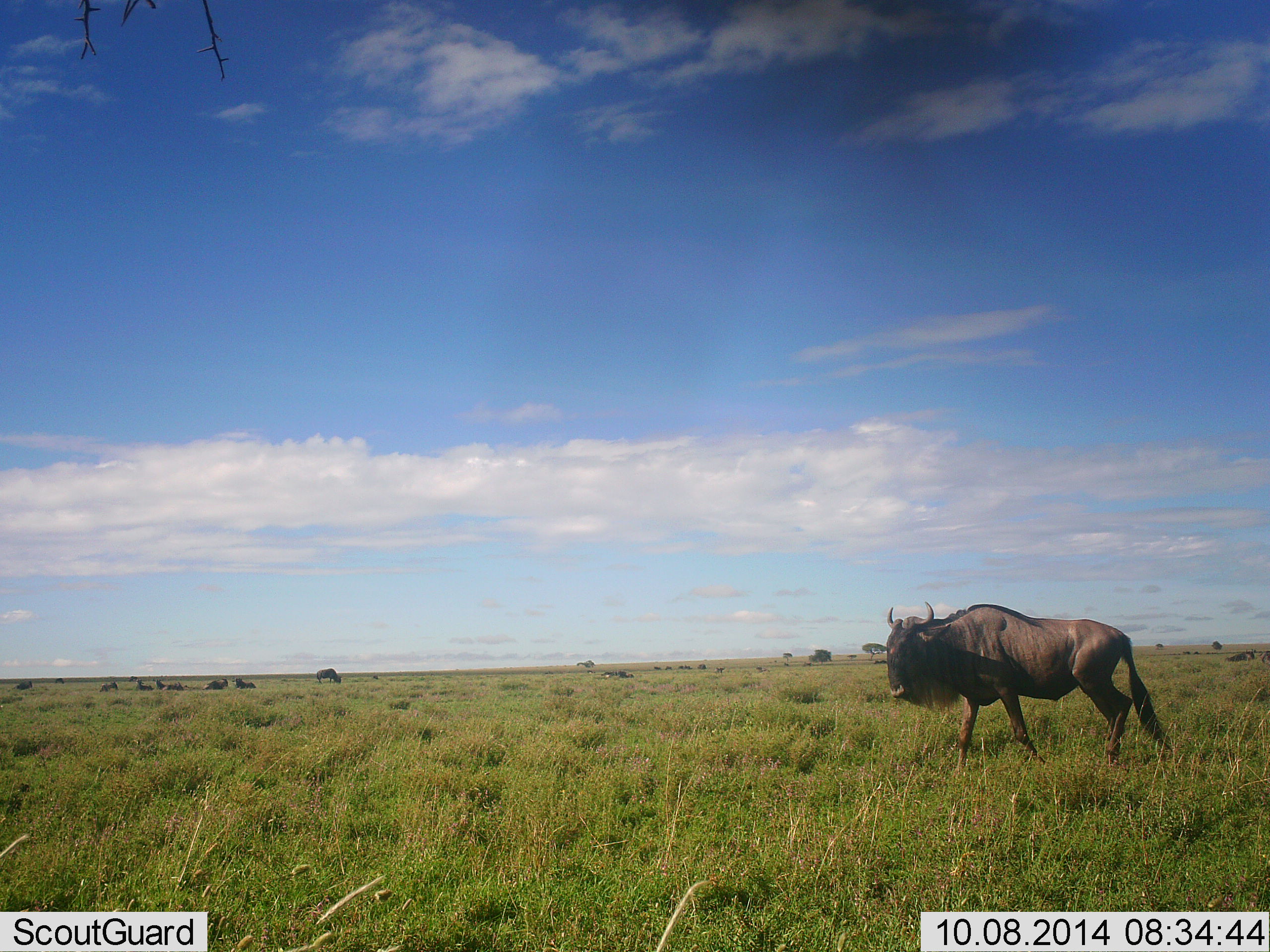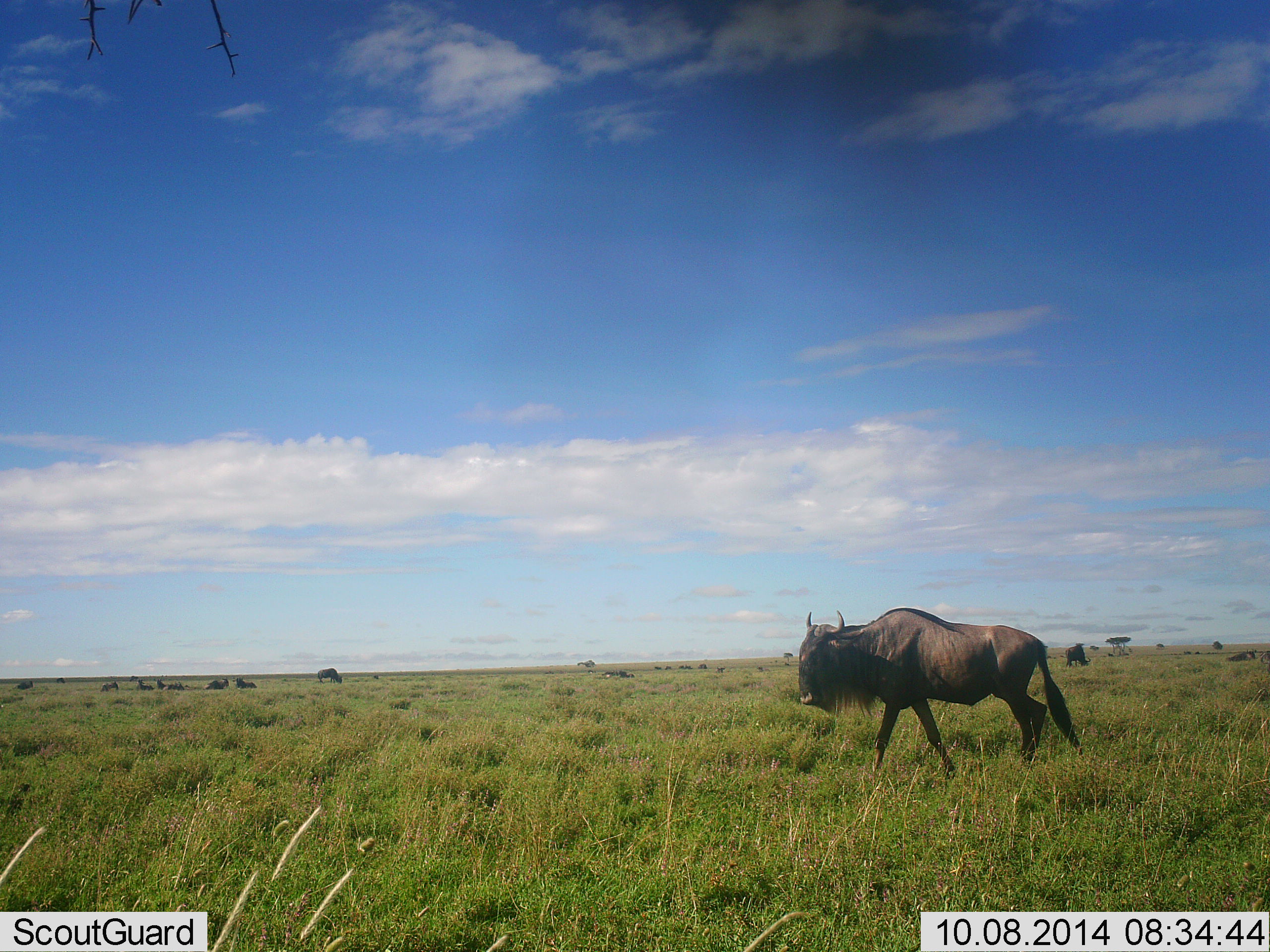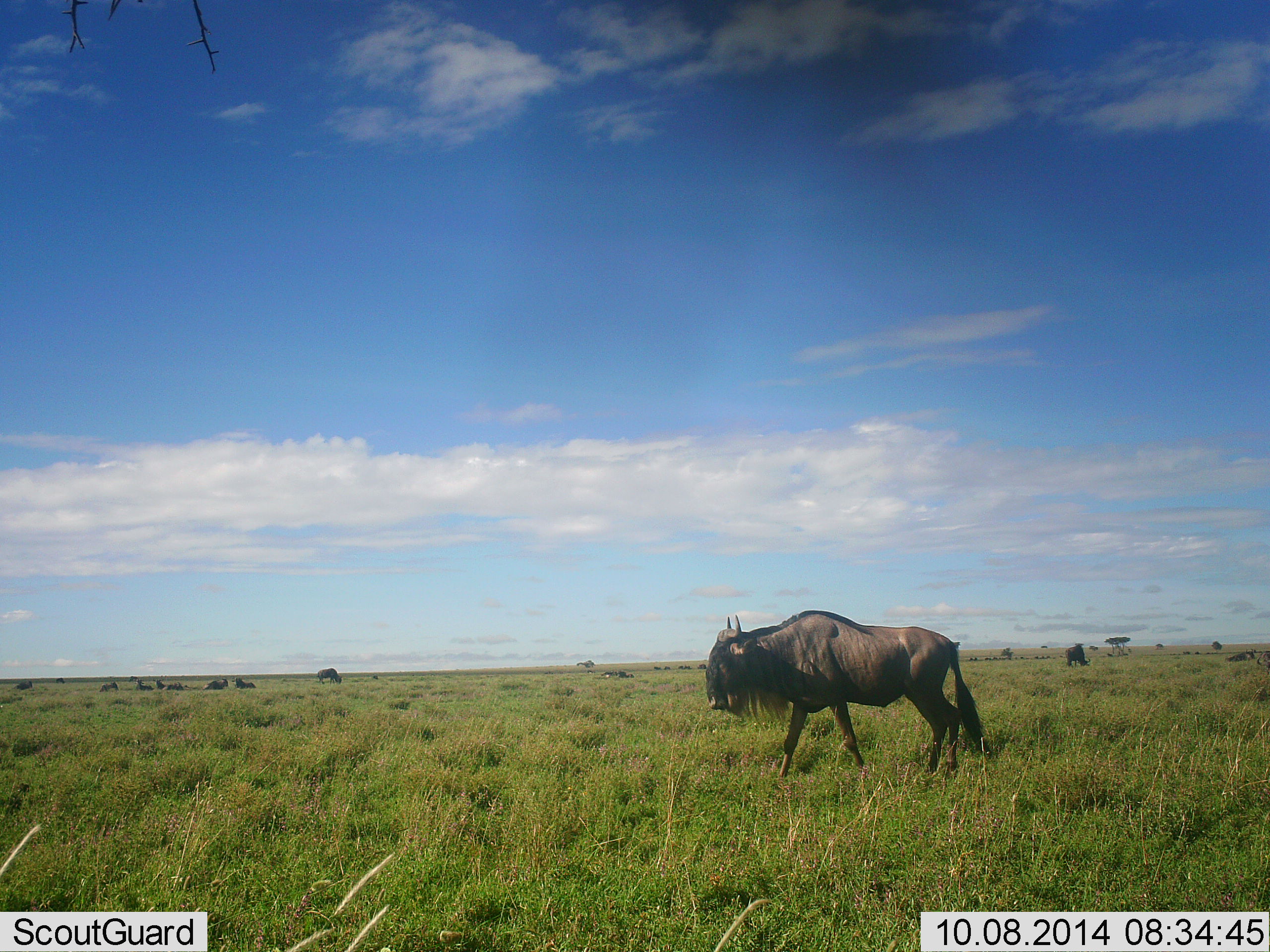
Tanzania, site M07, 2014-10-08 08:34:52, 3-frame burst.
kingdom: Animalia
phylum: Chordata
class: Mammalia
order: Artiodactyla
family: Bovidae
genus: Connochaetes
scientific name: Connochaetes taurinus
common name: blue wildebeest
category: wildebeest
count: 9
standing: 10%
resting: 20%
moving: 90%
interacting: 0%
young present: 0%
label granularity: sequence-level